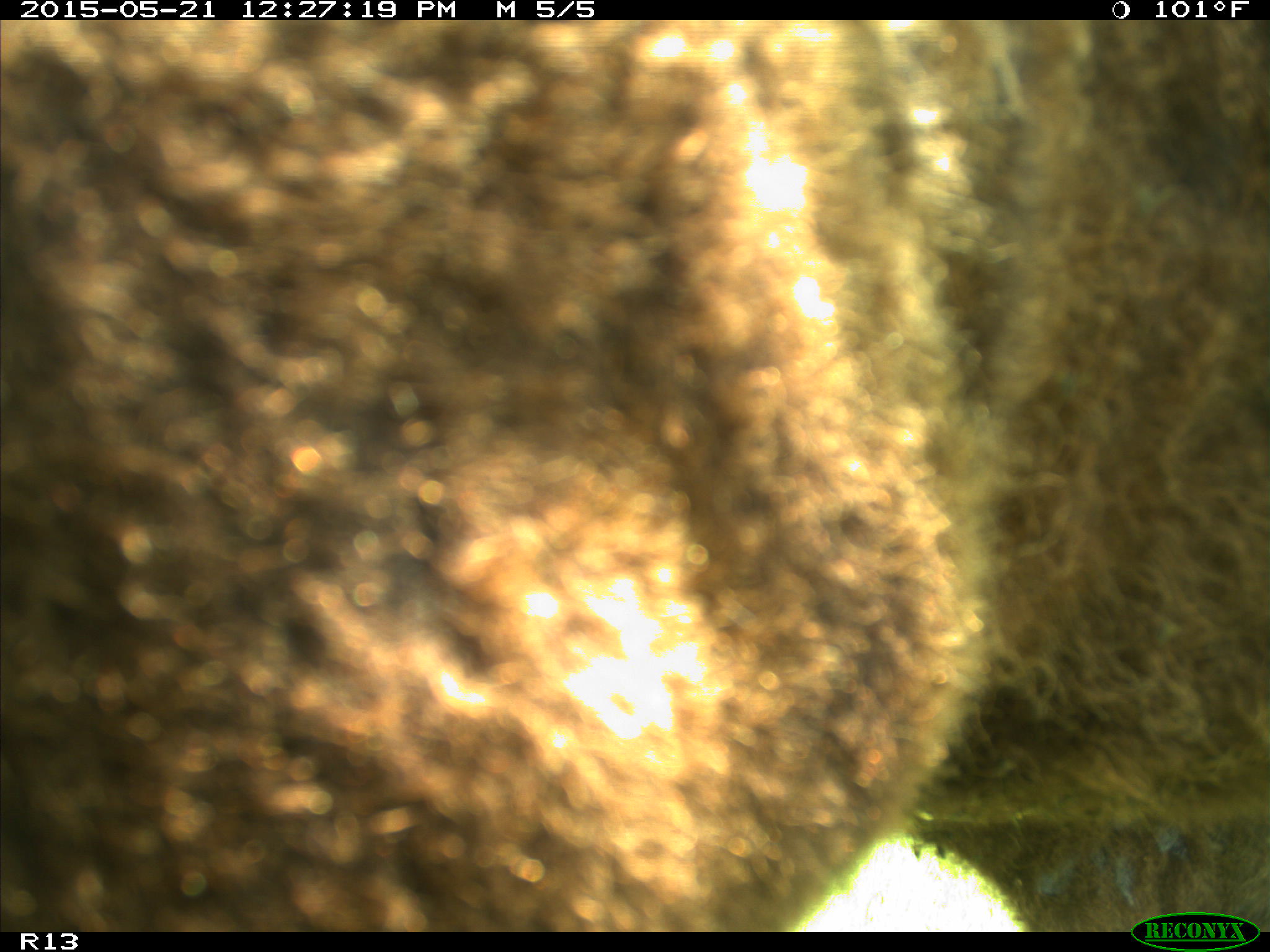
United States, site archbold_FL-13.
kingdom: Animalia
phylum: Chordata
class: Mammalia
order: Artiodactyla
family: Bovidae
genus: Bos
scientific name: Bos taurus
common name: domestic cow